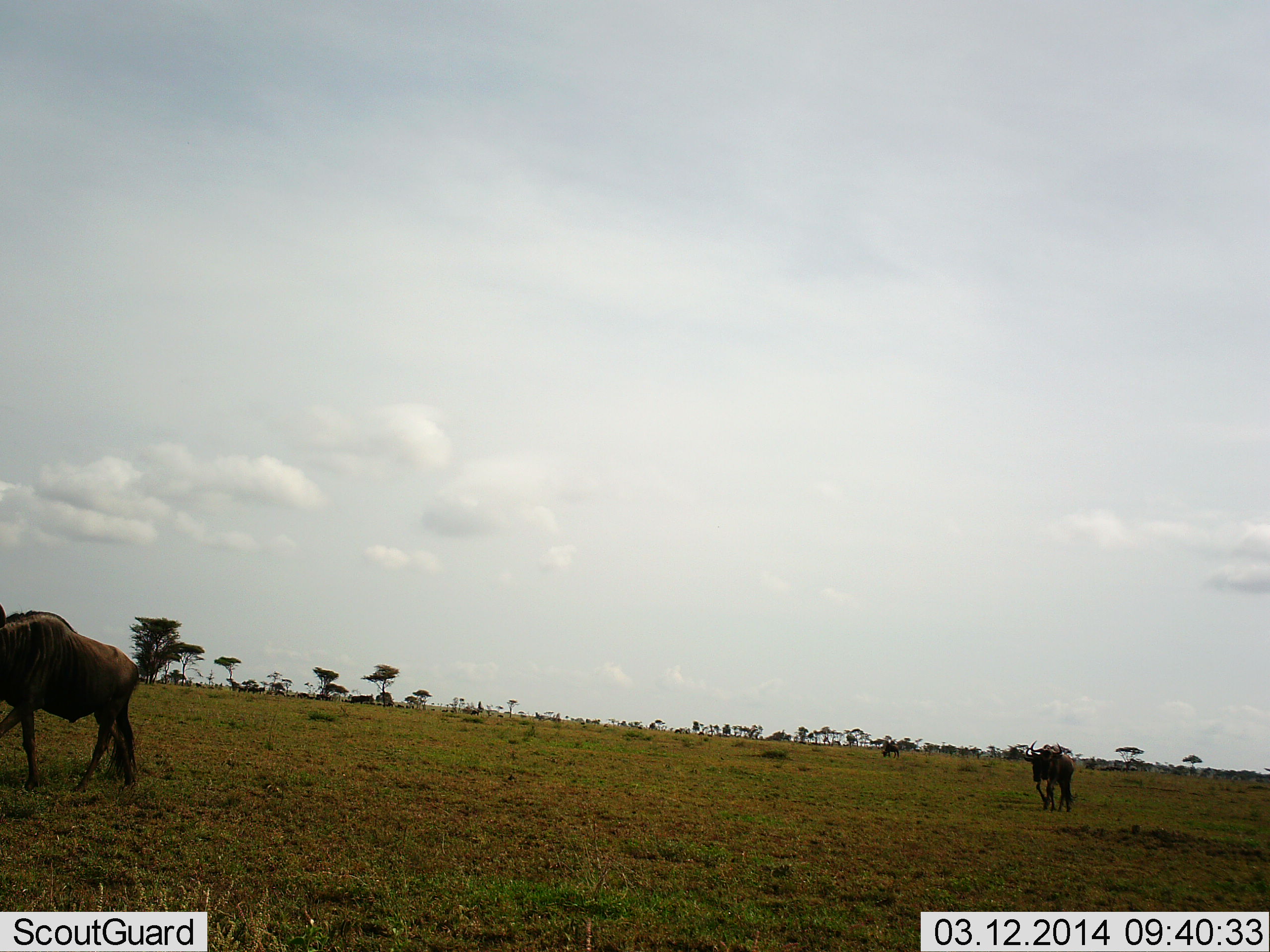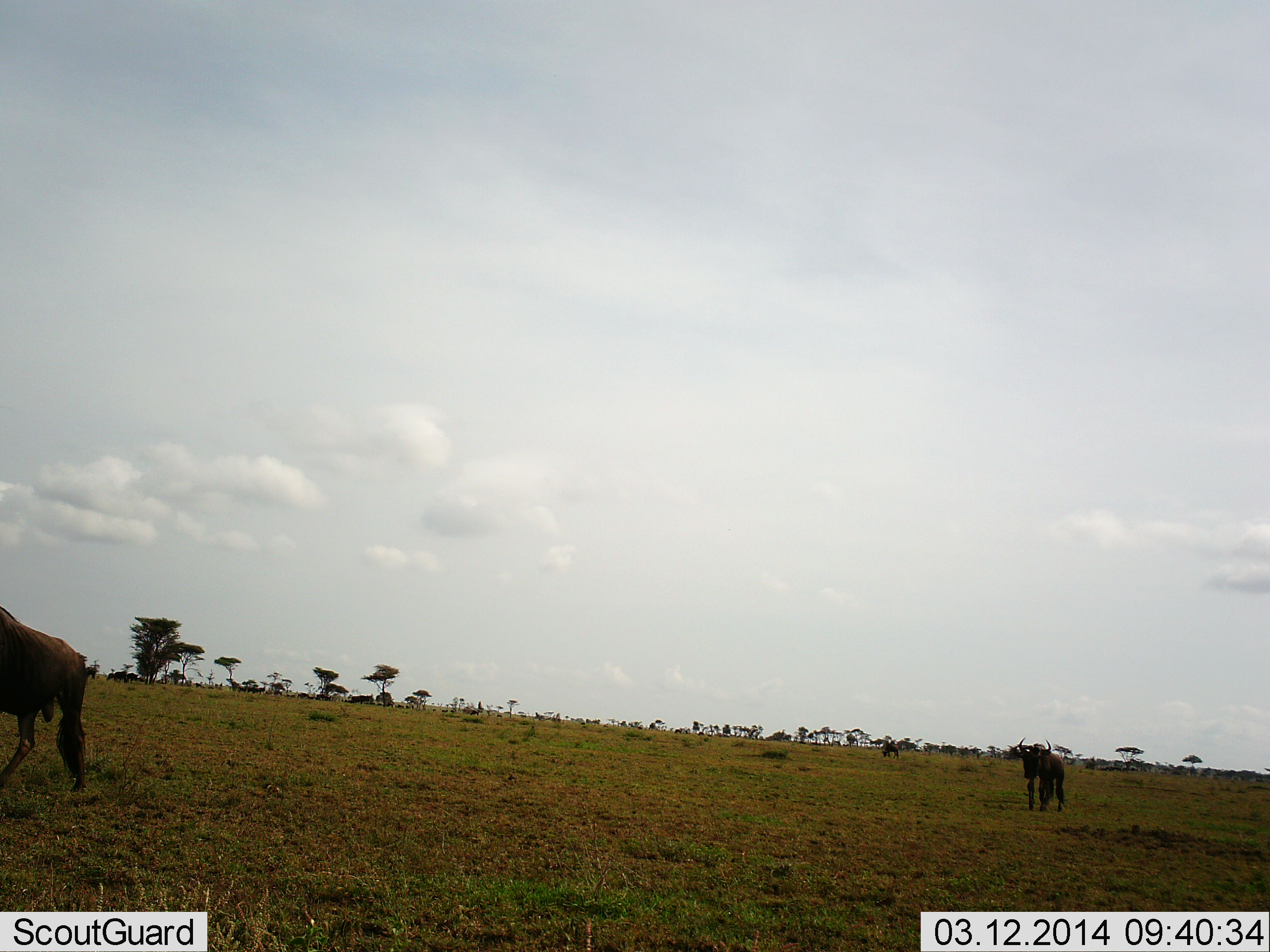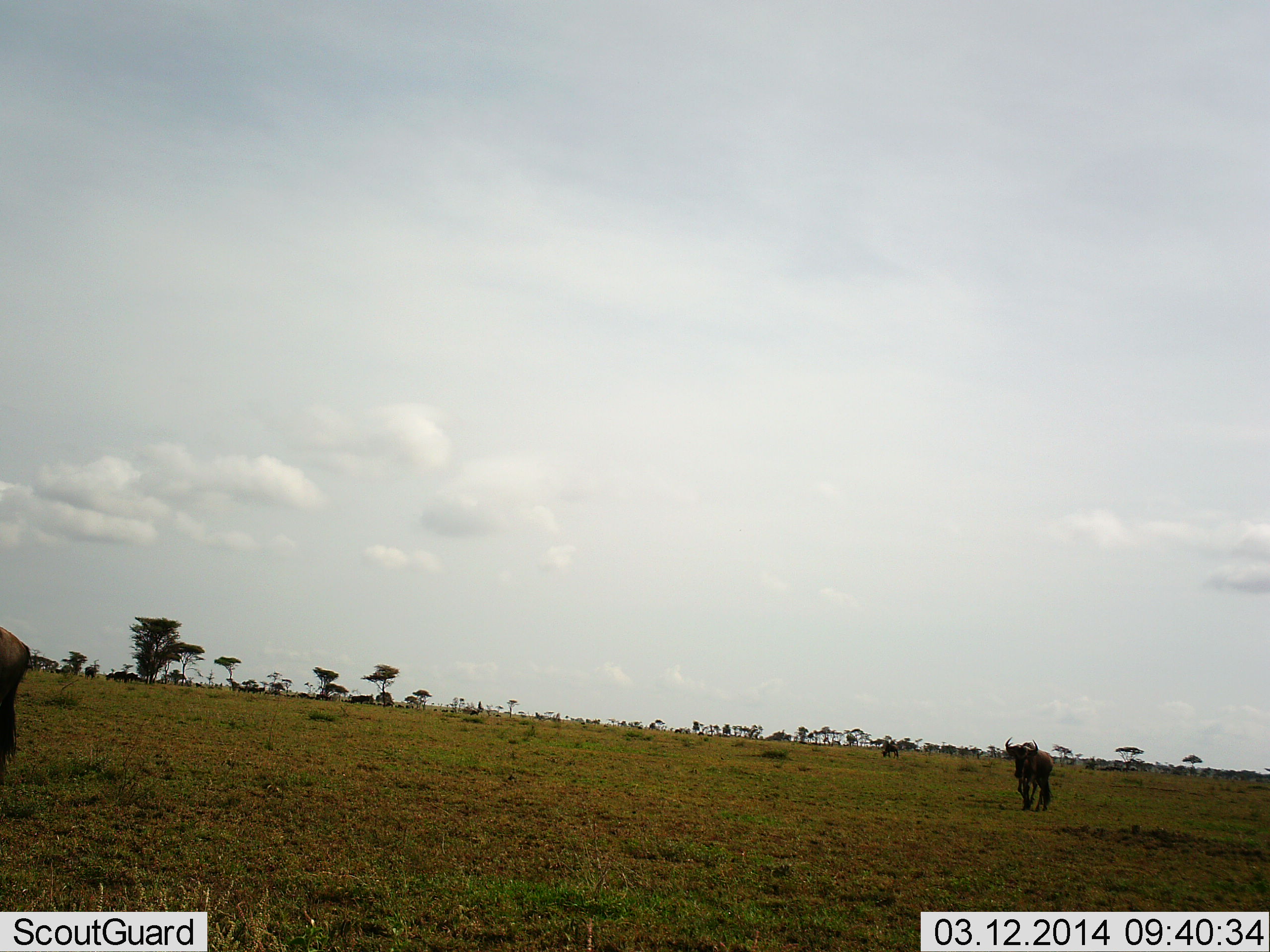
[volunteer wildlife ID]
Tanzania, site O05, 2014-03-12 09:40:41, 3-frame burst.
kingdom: Animalia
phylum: Chordata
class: Mammalia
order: Artiodactyla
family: Bovidae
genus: Connochaetes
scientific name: Connochaetes taurinus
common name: blue wildebeest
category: wildebeest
Wildebeest (blue wildebeest) (Connochaetes taurinus), count 2. Behavior (volunteer vote fractions): standing 18%, resting 0%, moving 82%, interacting 0%. Young present (vote fraction): 9%. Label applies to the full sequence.